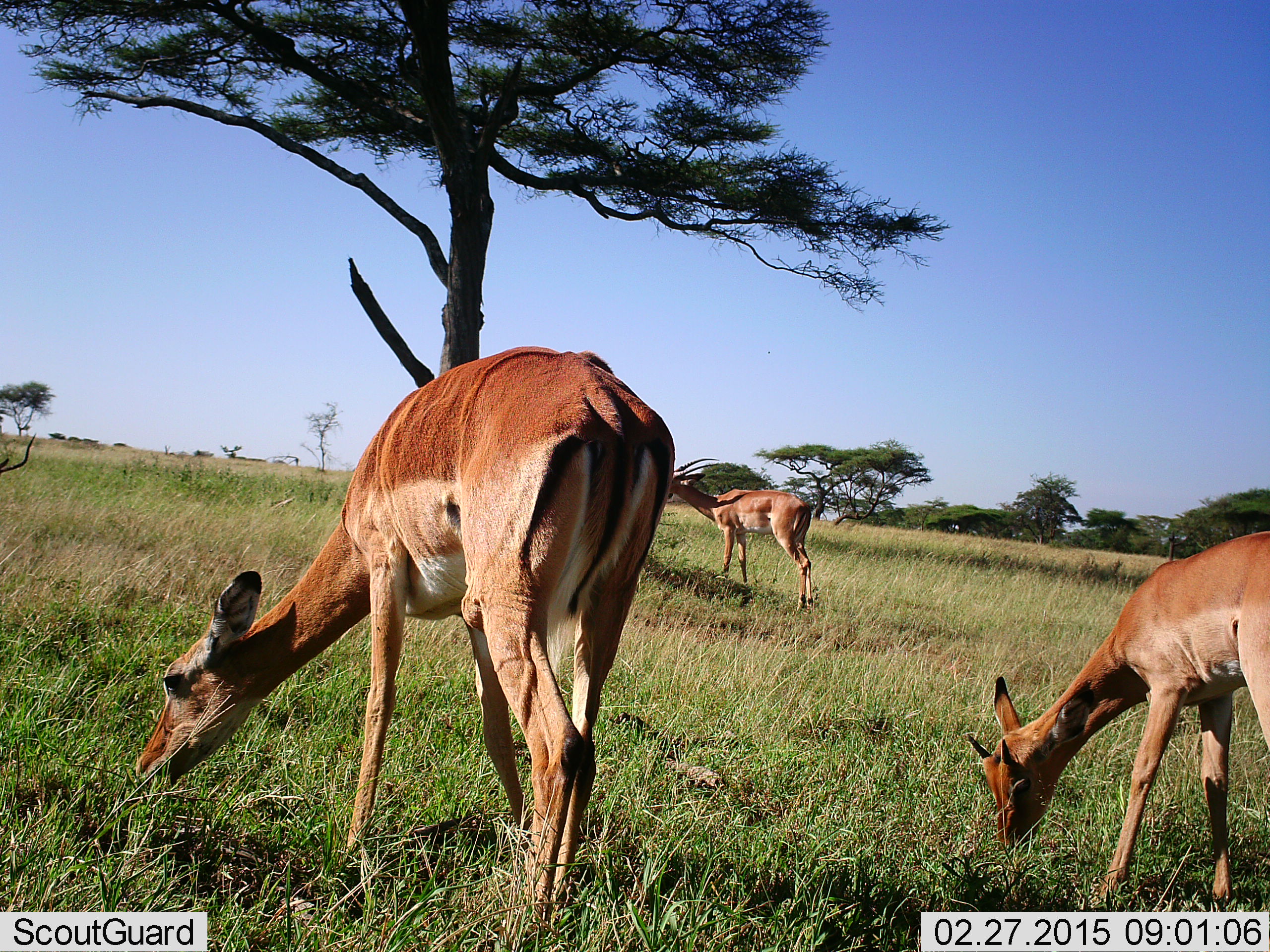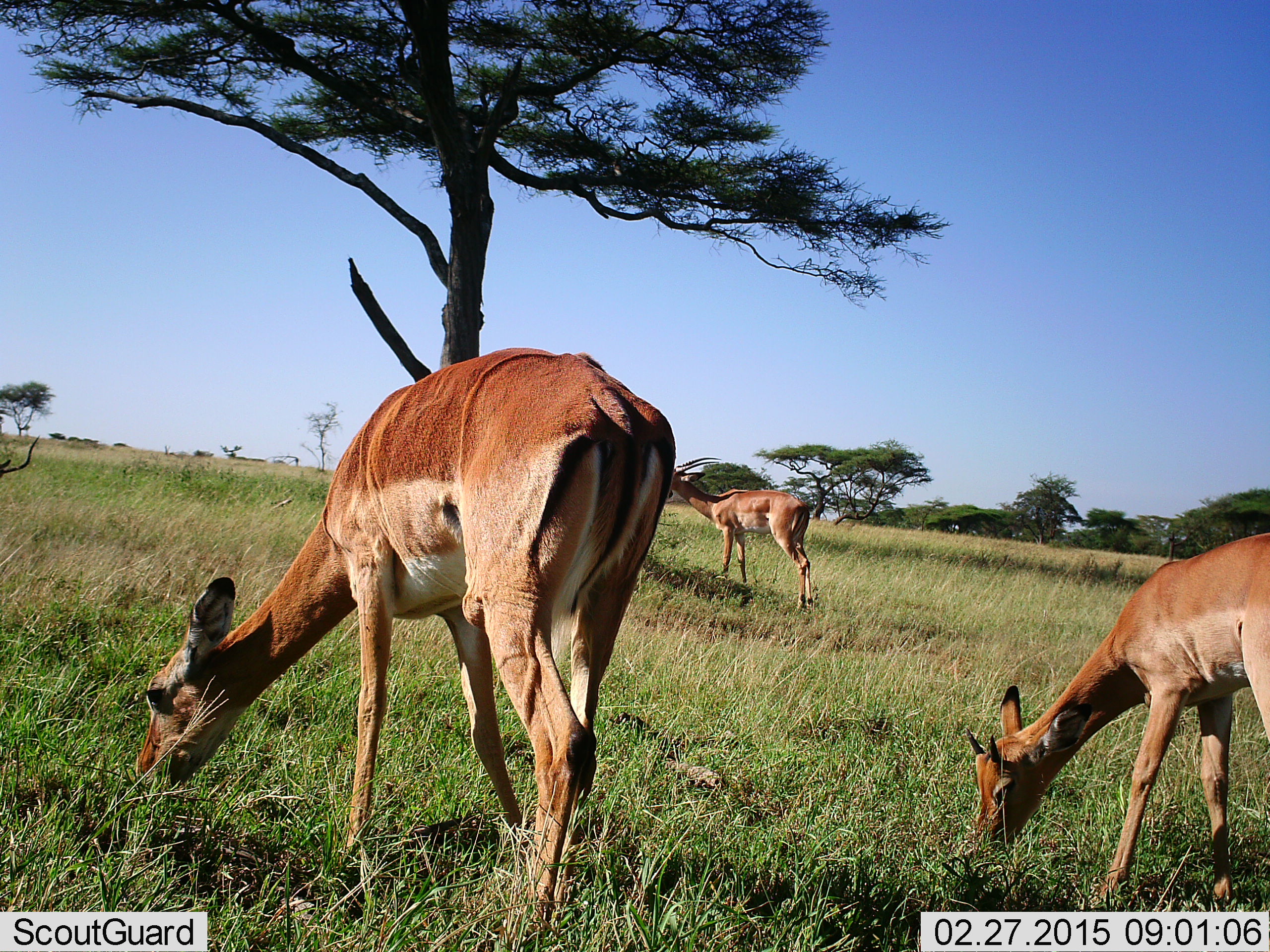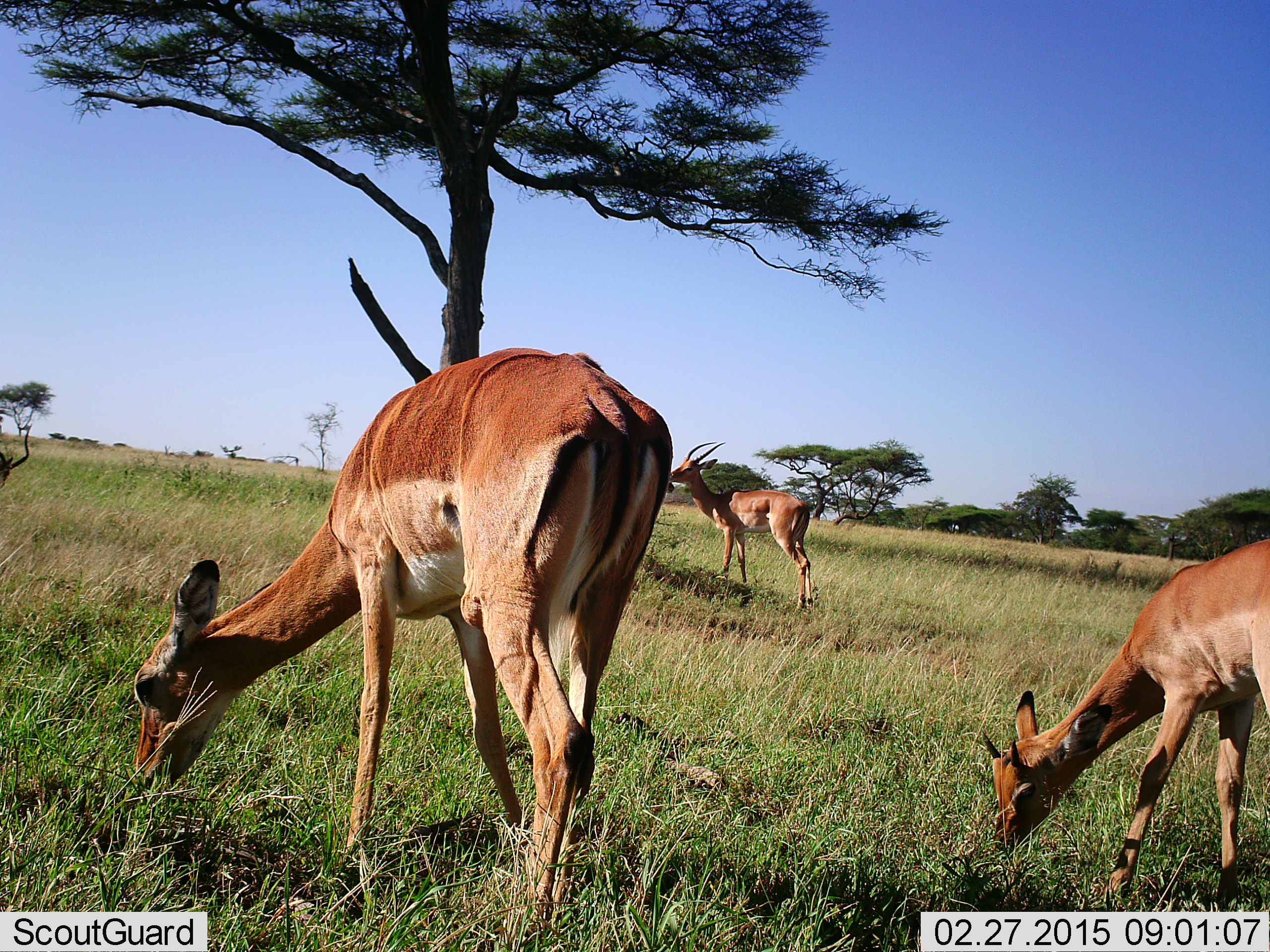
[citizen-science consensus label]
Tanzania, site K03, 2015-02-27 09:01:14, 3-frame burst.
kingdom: Animalia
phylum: Chordata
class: Mammalia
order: Artiodactyla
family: Bovidae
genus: Aepyceros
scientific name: Aepyceros melampus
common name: impala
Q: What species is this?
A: Impala (Aepyceros melampus).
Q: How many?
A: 3.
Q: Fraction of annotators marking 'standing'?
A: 40%.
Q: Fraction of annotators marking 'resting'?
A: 0%.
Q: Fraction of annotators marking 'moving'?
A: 0%.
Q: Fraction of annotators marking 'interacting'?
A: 0%.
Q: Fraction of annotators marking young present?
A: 10%.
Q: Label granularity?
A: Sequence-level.